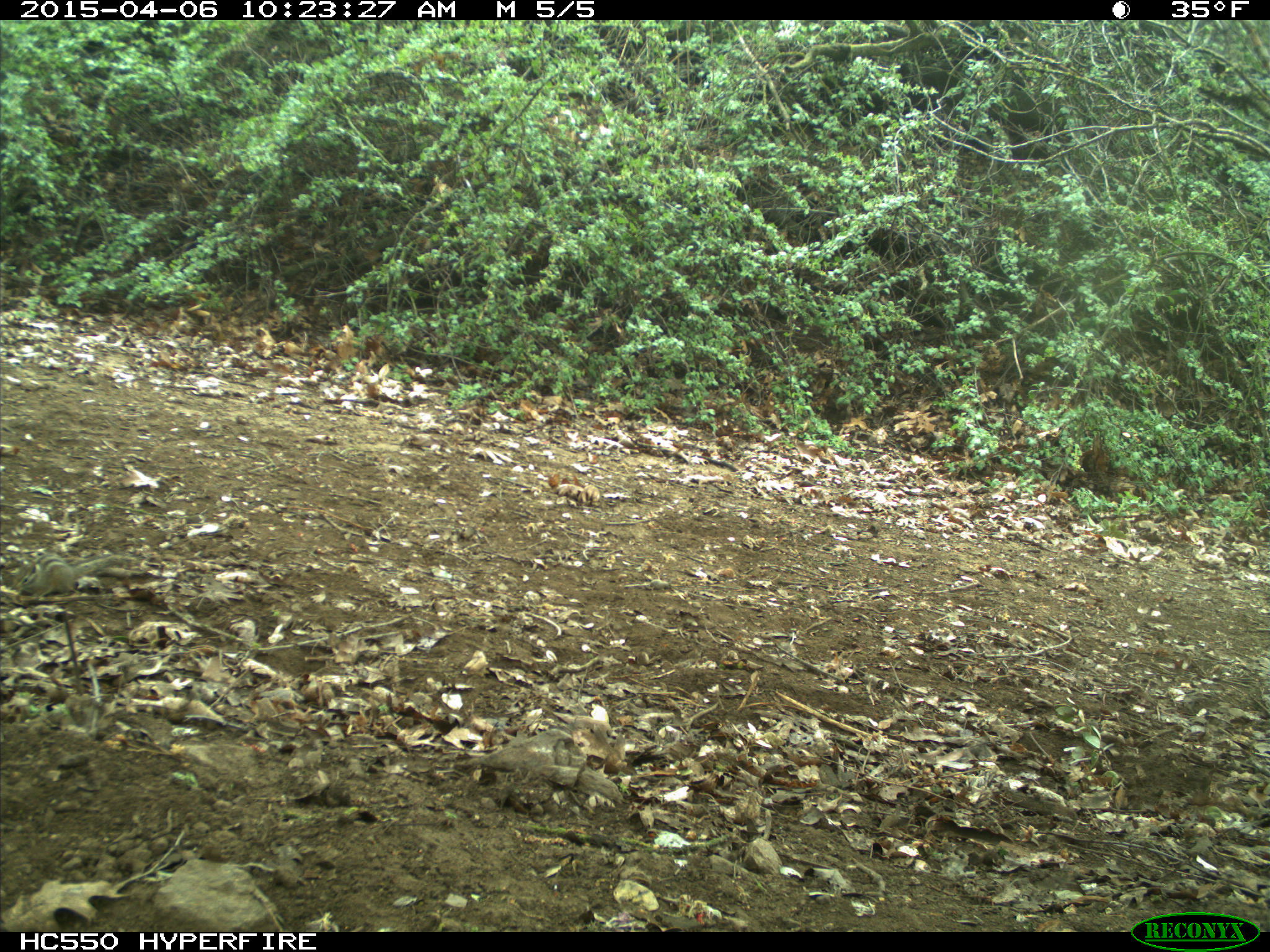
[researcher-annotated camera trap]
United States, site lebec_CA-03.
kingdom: Animalia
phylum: Chordata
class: Mammalia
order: Rodentia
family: Sciuridae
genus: Tamias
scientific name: Tamias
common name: chipmunk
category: unidentified chipmunk